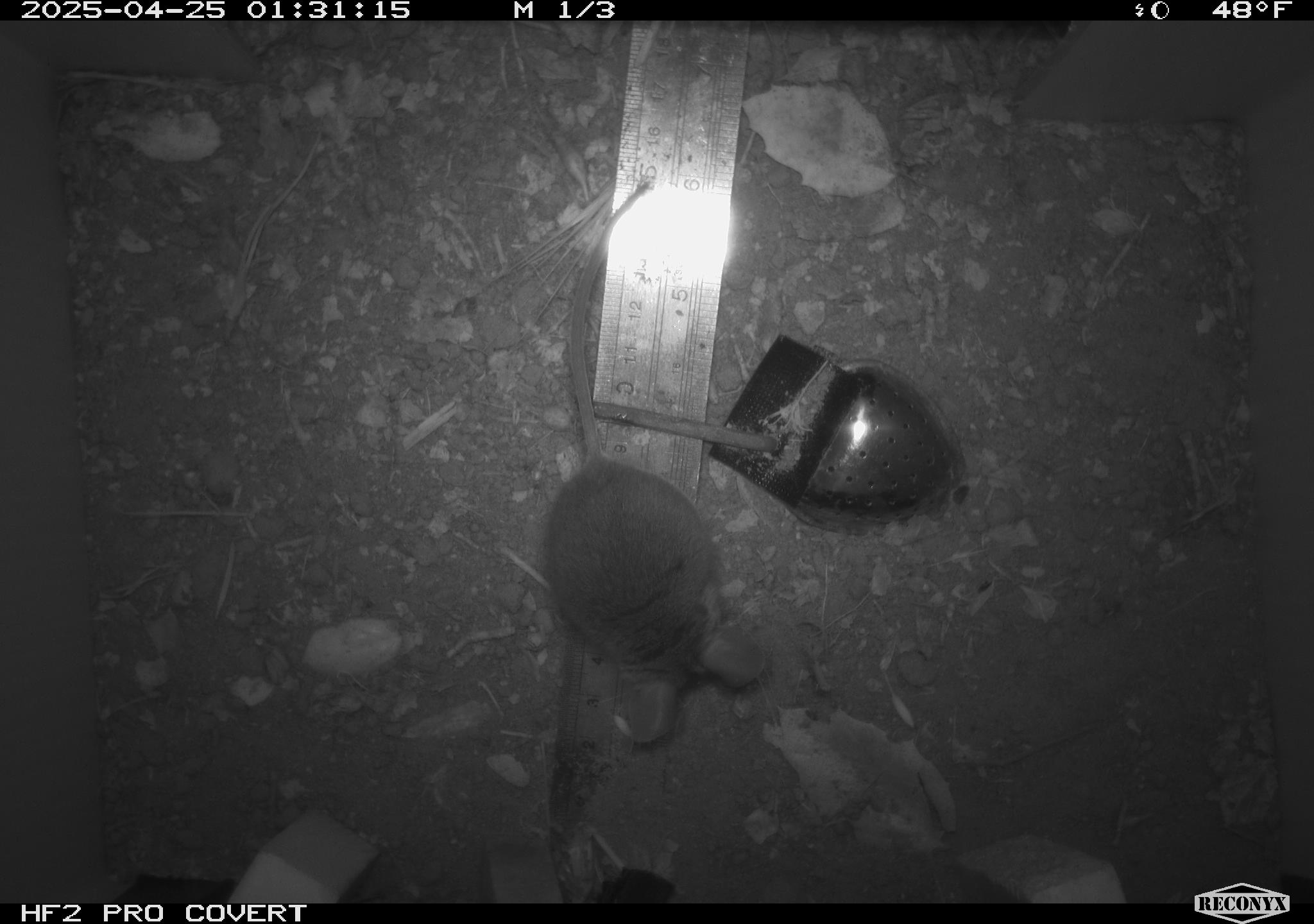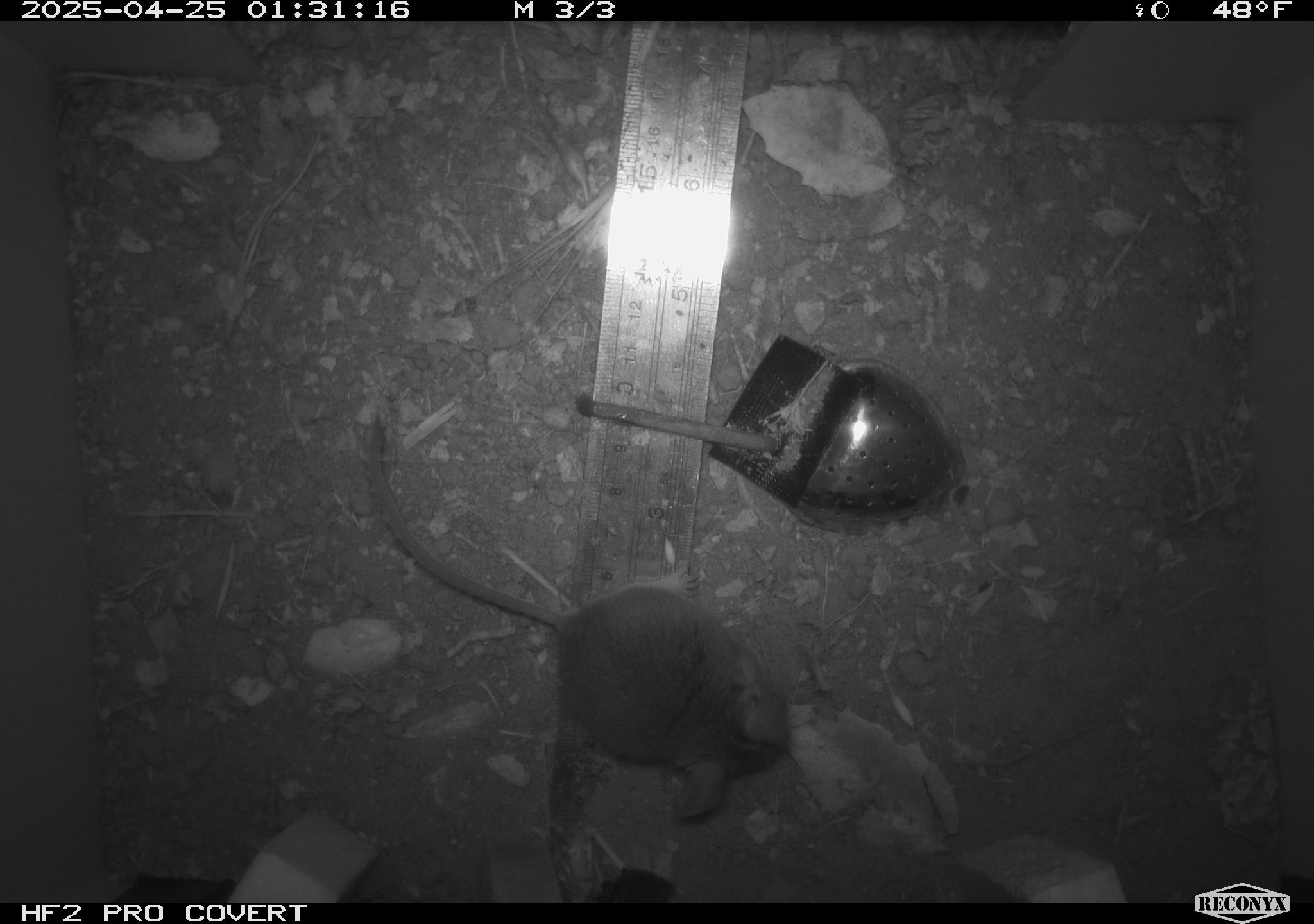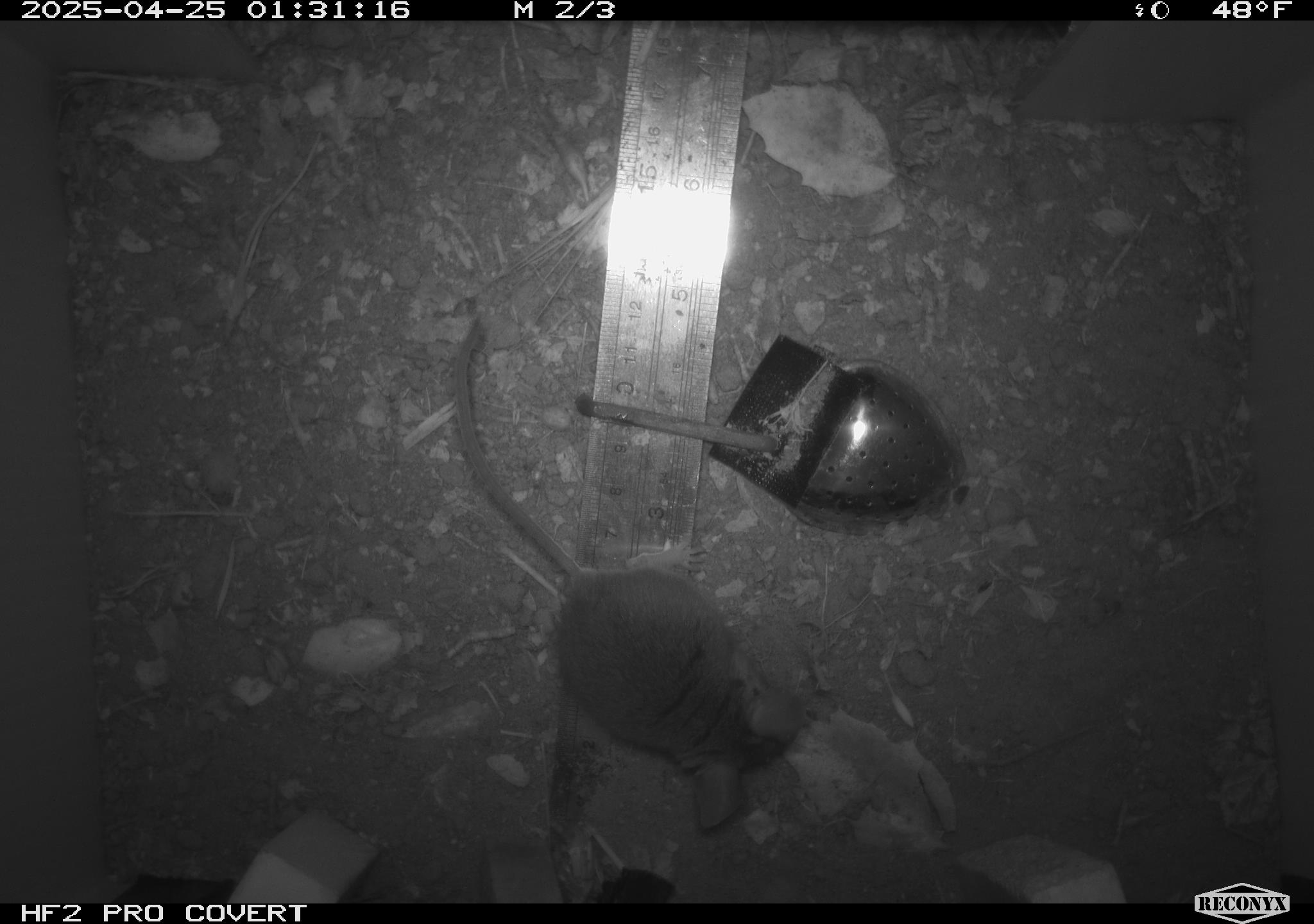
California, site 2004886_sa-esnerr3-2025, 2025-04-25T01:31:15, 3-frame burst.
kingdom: Animalia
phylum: Chordata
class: Mammalia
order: Rodentia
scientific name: Rodentia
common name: rodent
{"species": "rodent (Rodentia)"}